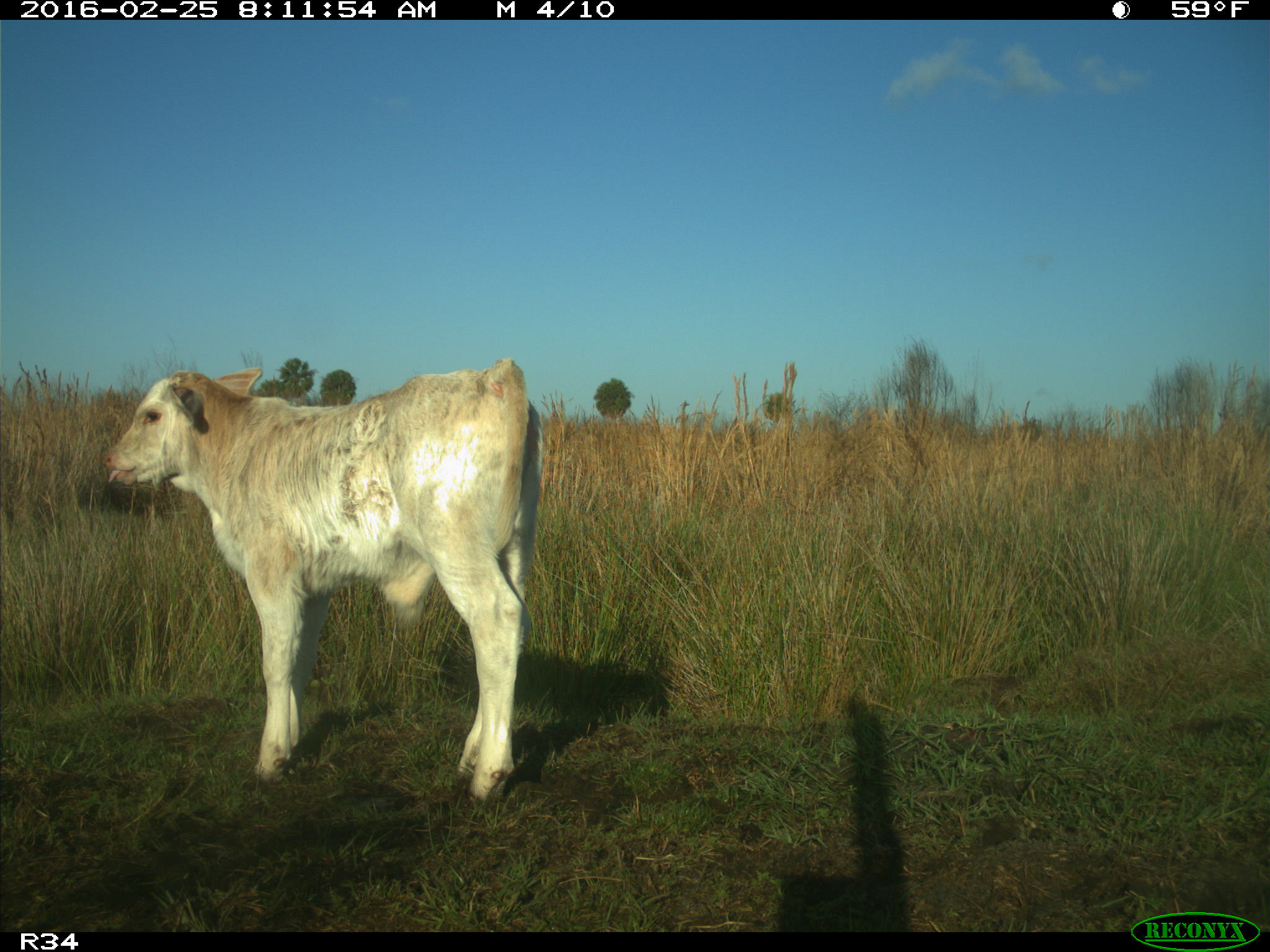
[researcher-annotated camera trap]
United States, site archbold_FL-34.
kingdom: Animalia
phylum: Chordata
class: Mammalia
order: Artiodactyla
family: Bovidae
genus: Bos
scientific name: Bos taurus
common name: domestic cow